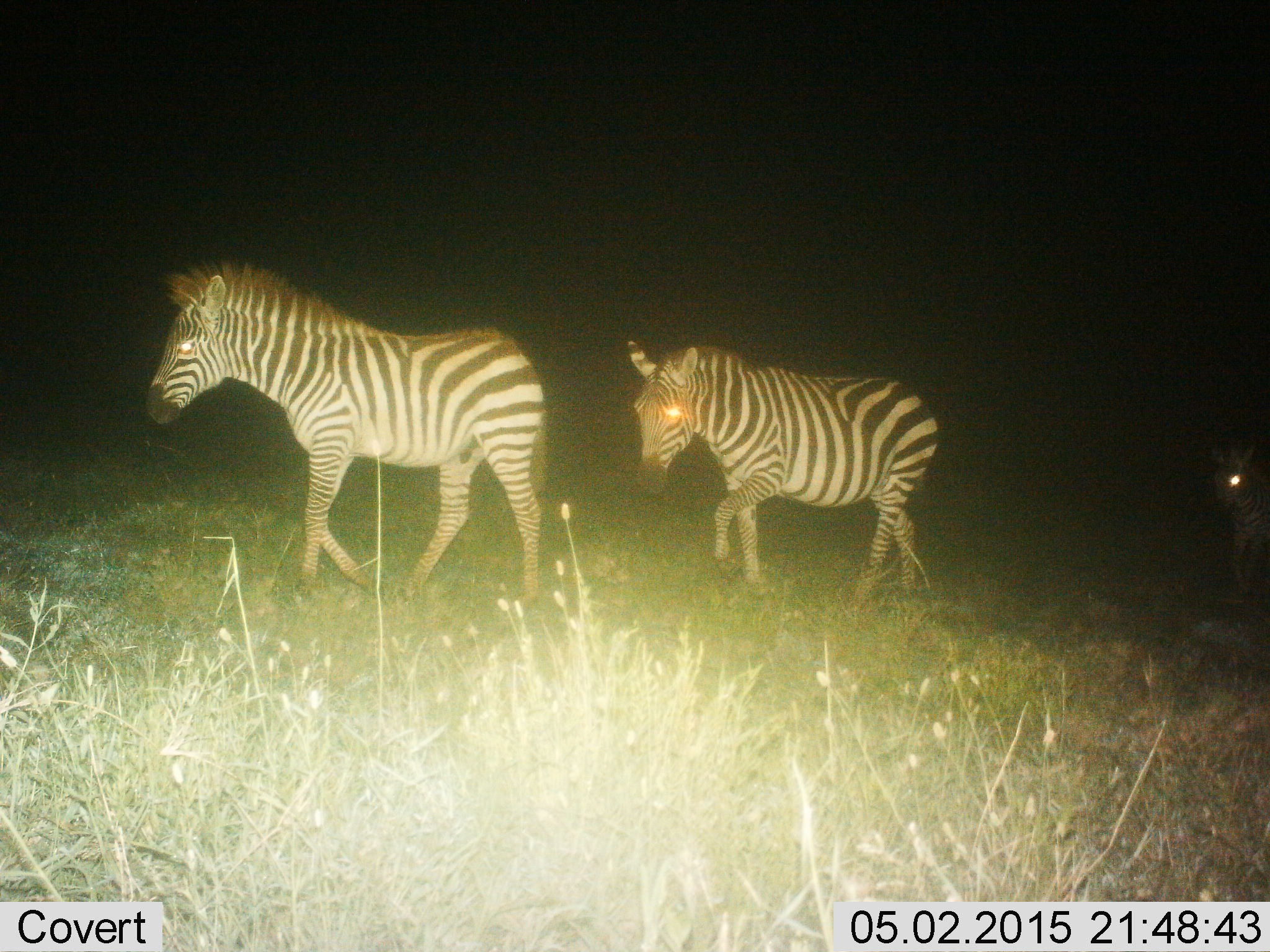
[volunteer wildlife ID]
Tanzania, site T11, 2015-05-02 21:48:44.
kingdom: Animalia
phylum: Chordata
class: Mammalia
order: Perissodactyla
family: Equidae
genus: Equus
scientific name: Equus quagga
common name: plains zebra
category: zebra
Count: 3.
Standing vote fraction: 0%.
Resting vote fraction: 0%.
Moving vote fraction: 100%.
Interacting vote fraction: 0%.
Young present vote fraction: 0%.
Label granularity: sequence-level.